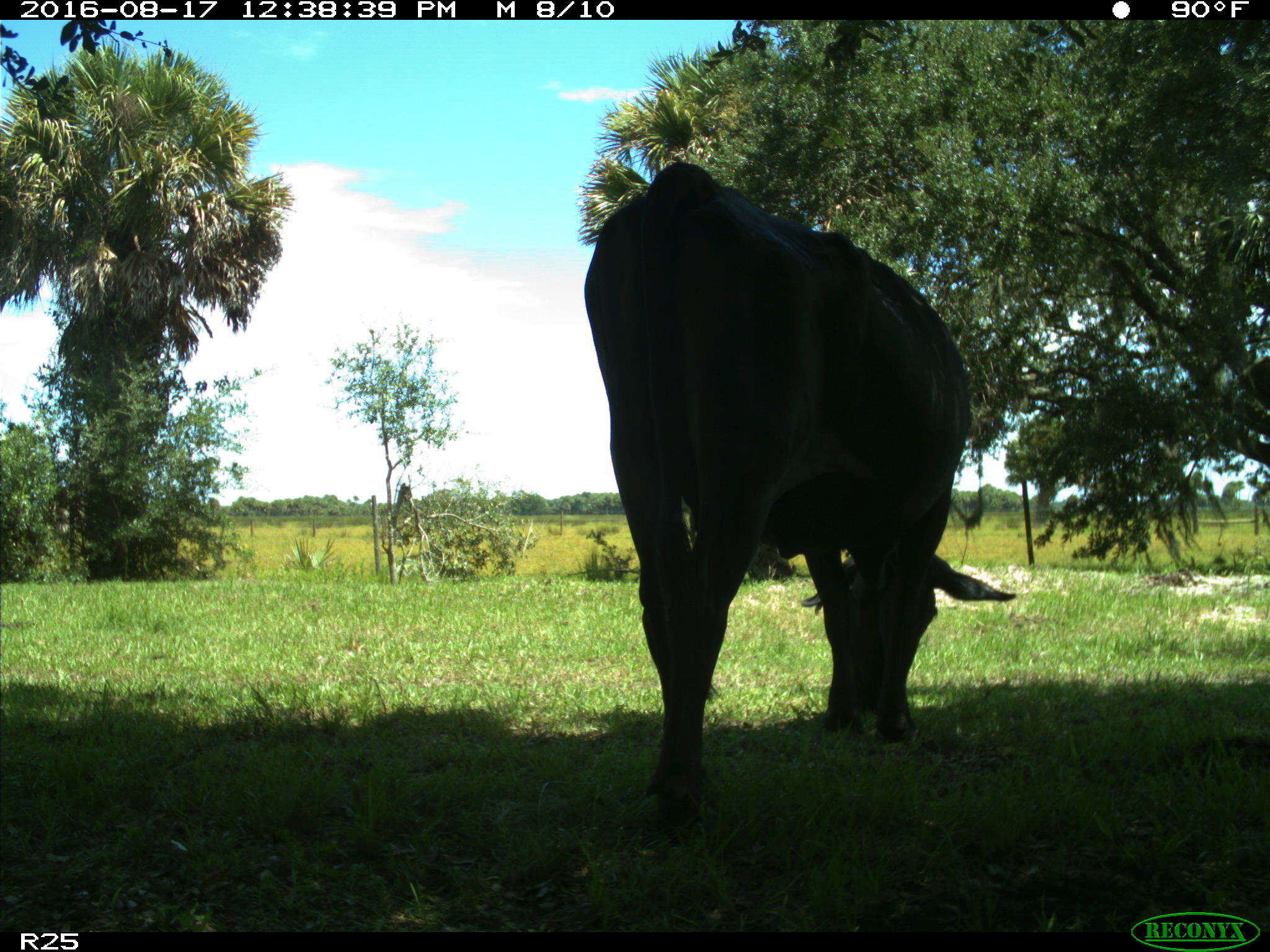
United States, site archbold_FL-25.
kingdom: Animalia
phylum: Chordata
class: Mammalia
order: Artiodactyla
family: Bovidae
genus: Bos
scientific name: Bos taurus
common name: domestic cow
Bos taurus (domestic cow).